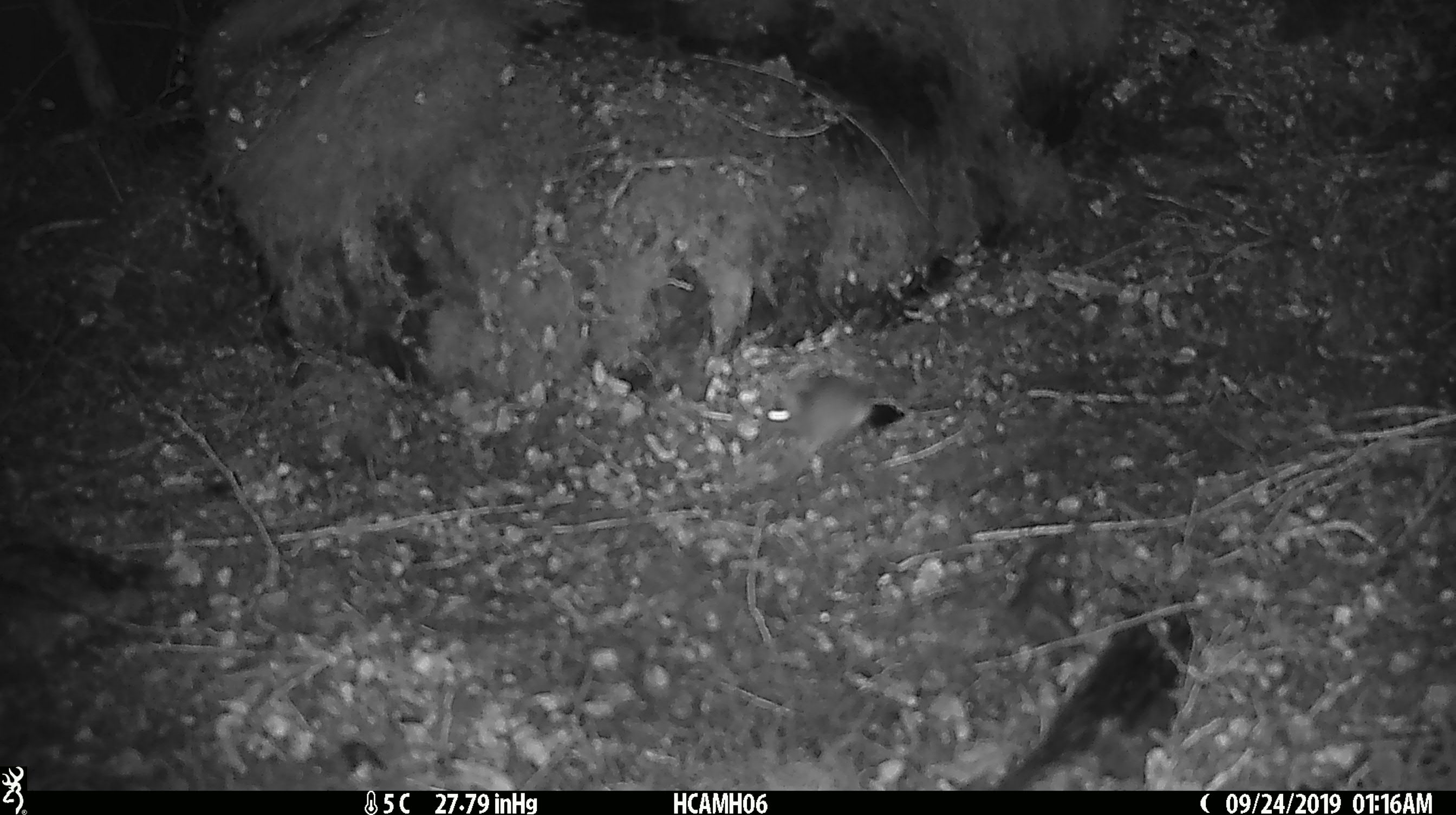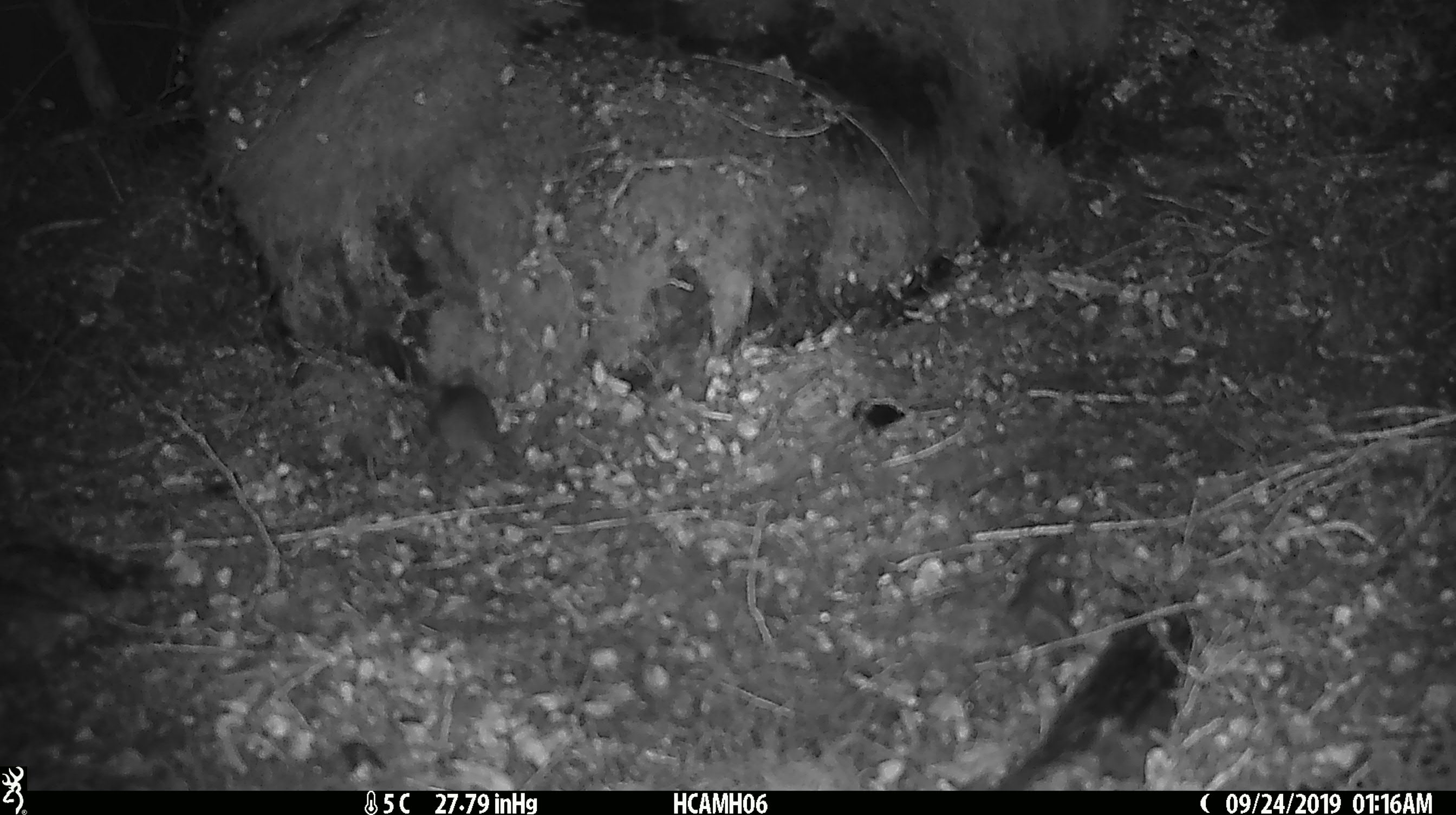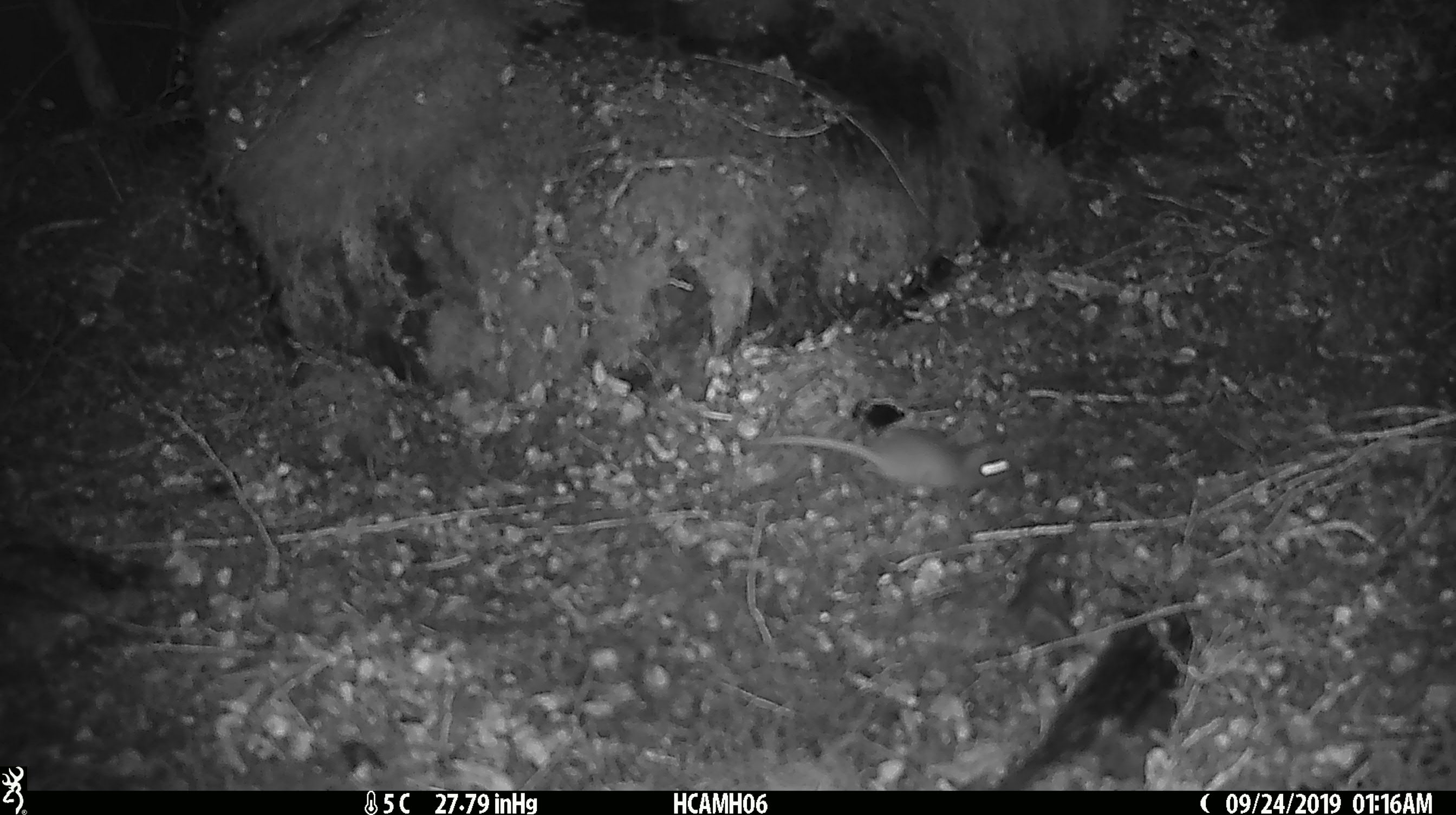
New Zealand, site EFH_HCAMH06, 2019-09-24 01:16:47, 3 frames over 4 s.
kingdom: Animalia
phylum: Chordata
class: Mammalia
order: Rodentia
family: Muridae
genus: Mus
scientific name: Mus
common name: mouse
Mouse (Mus).